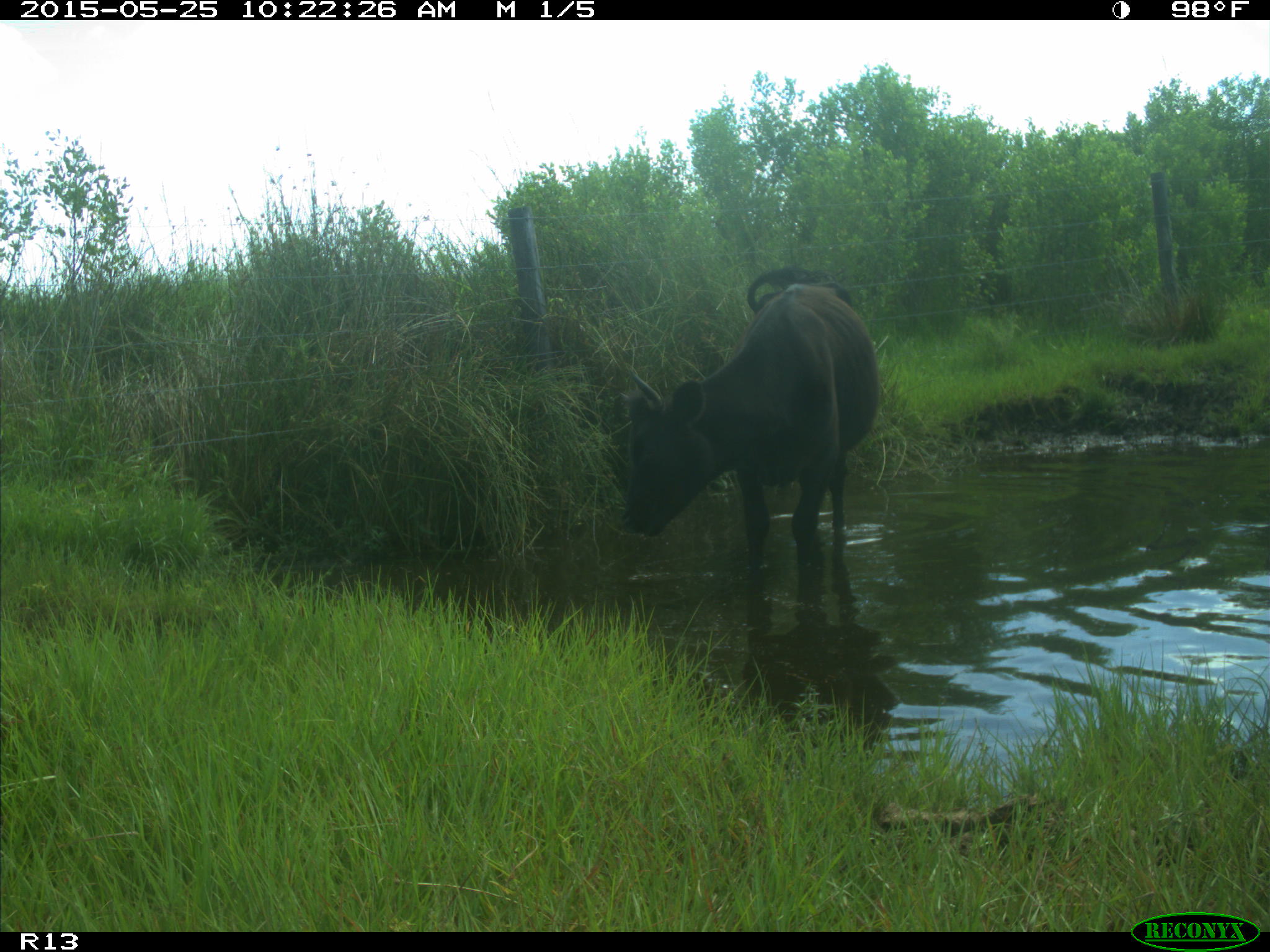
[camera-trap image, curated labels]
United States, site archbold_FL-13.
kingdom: Animalia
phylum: Chordata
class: Mammalia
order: Artiodactyla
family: Bovidae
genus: Bos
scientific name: Bos taurus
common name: domestic cow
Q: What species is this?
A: Bos taurus (domestic cow).